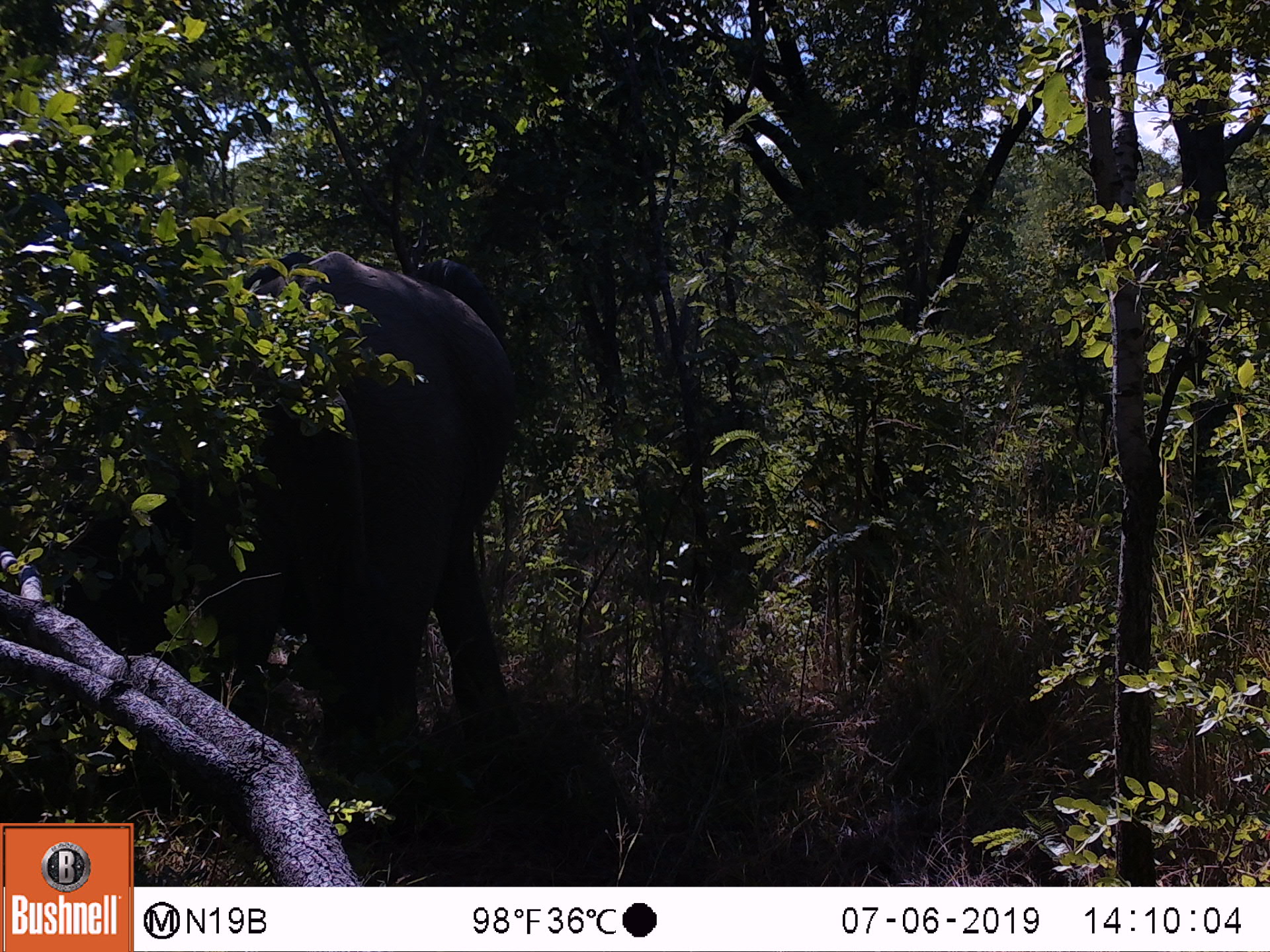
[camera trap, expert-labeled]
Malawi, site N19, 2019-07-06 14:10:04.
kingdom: Animalia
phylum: Chordata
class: Mammalia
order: Proboscidea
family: Elephantidae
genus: Loxodonta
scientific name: Loxodonta africana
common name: african savanna elephant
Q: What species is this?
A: African savanna elephant (Loxodonta africana).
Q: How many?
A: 1.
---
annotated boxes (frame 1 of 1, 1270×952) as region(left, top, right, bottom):
african savanna elephant: region(217, 240, 519, 760)